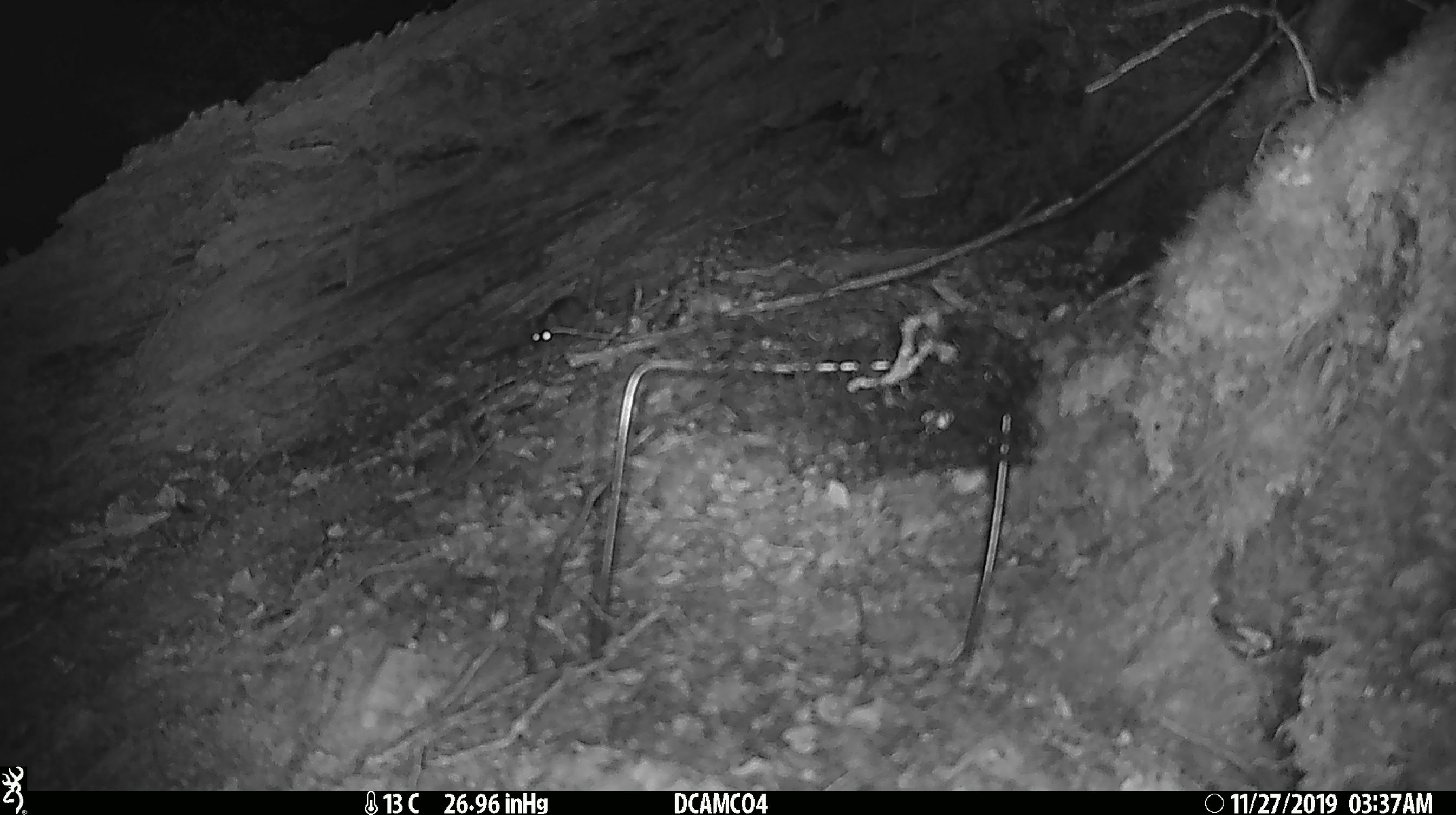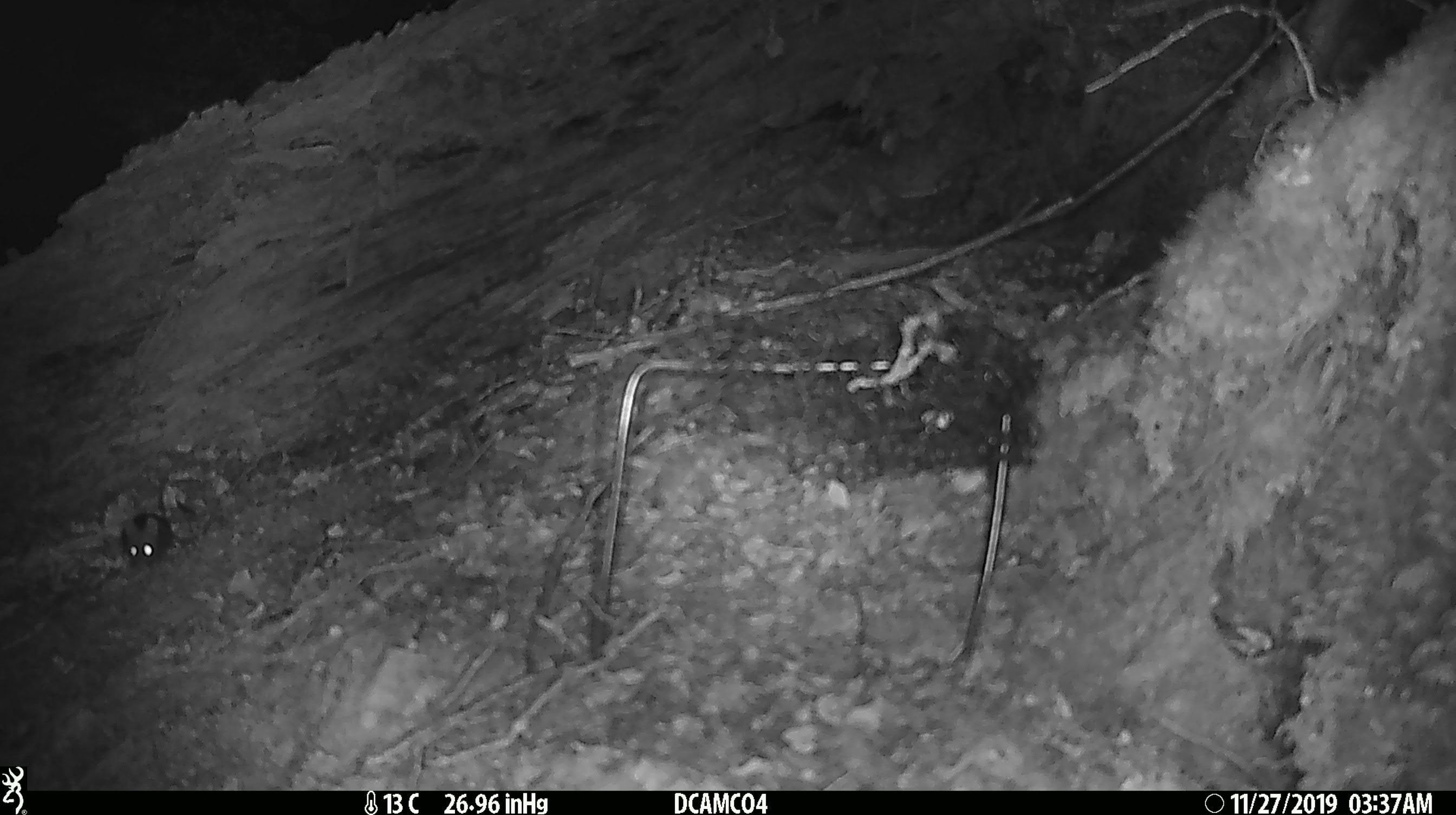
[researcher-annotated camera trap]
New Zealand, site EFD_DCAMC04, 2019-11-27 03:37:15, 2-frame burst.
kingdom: Animalia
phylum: Chordata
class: Mammalia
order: Rodentia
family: Muridae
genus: Mus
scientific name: Mus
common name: mouse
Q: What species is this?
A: Mouse (Mus).